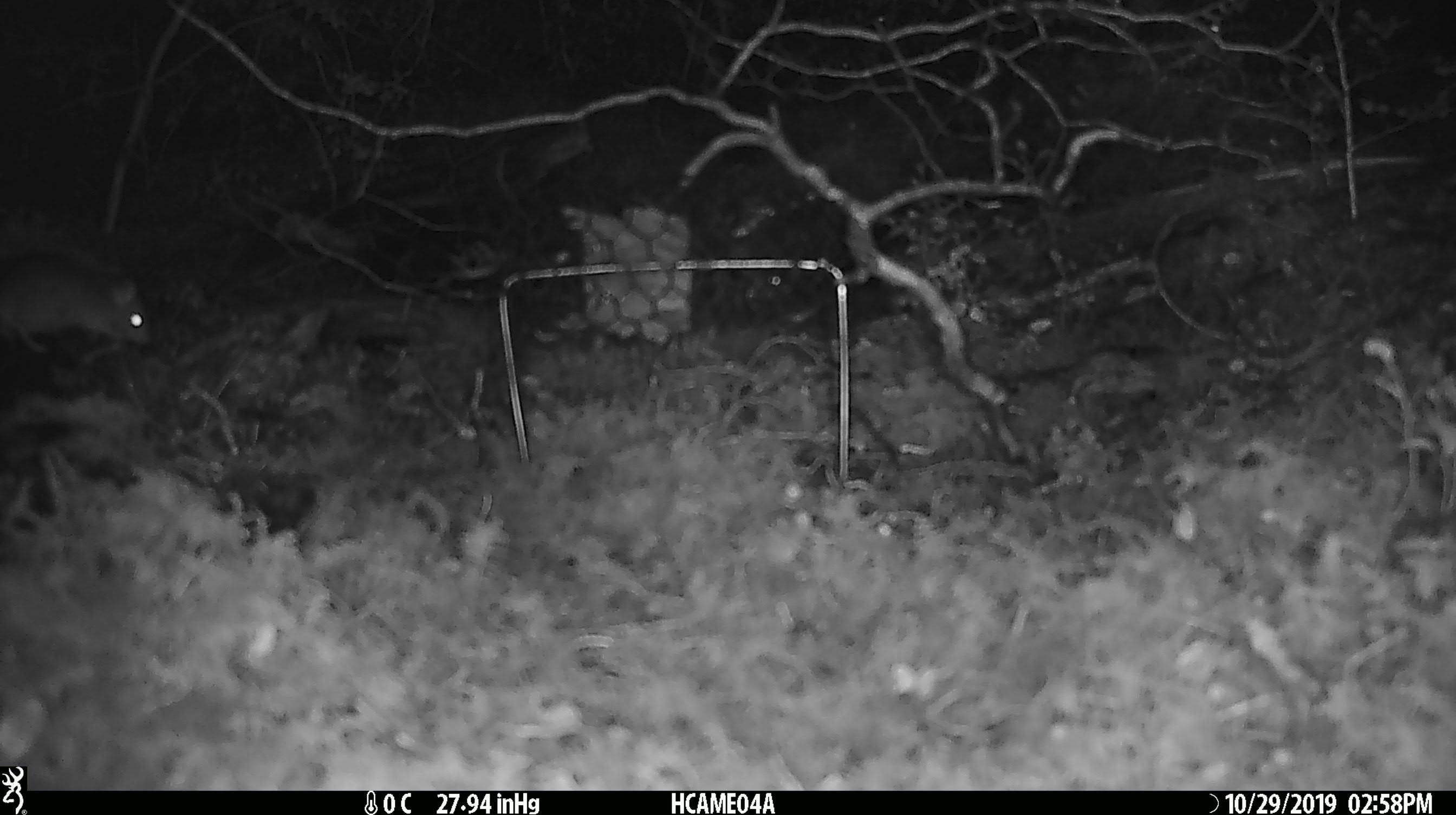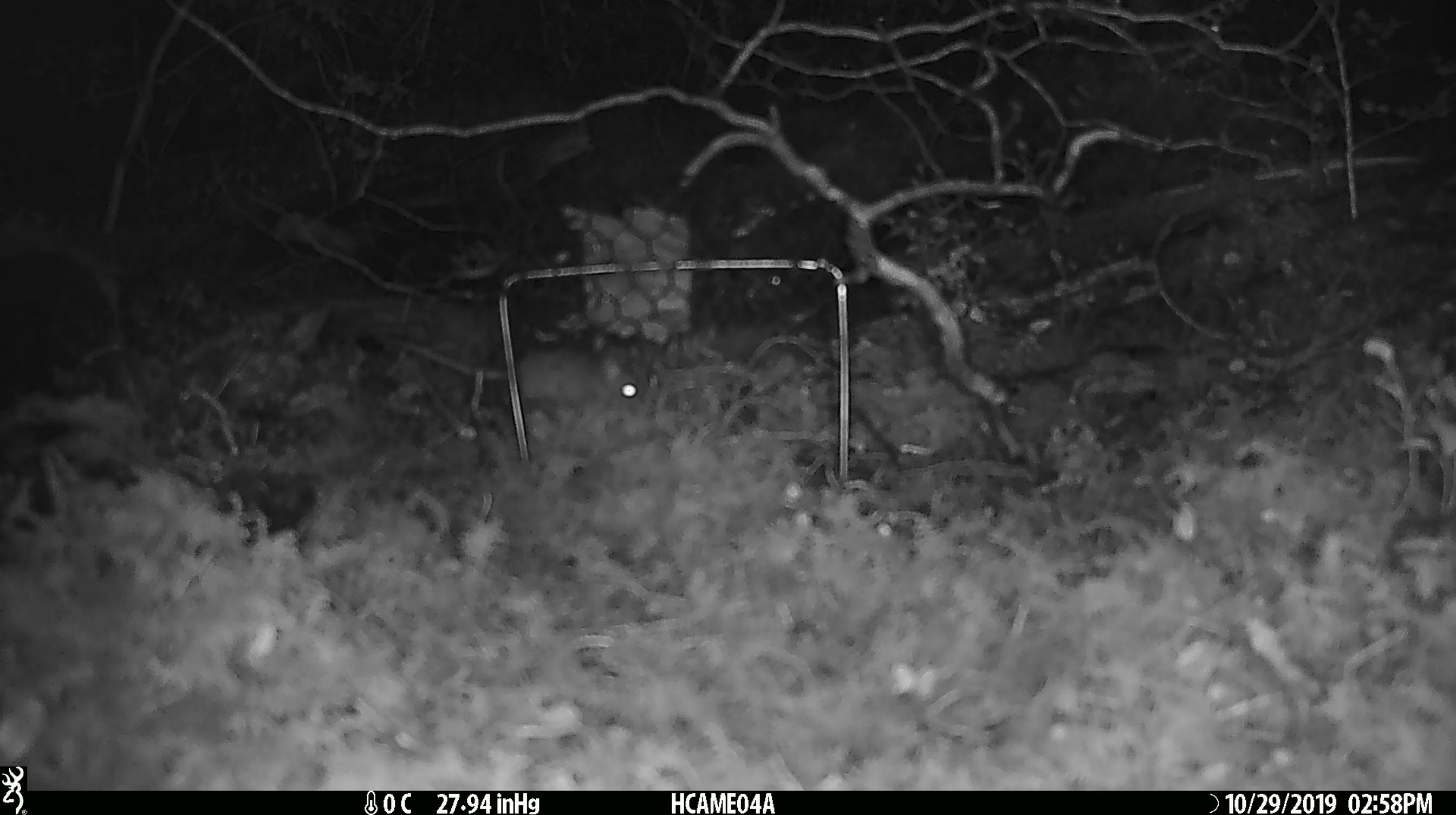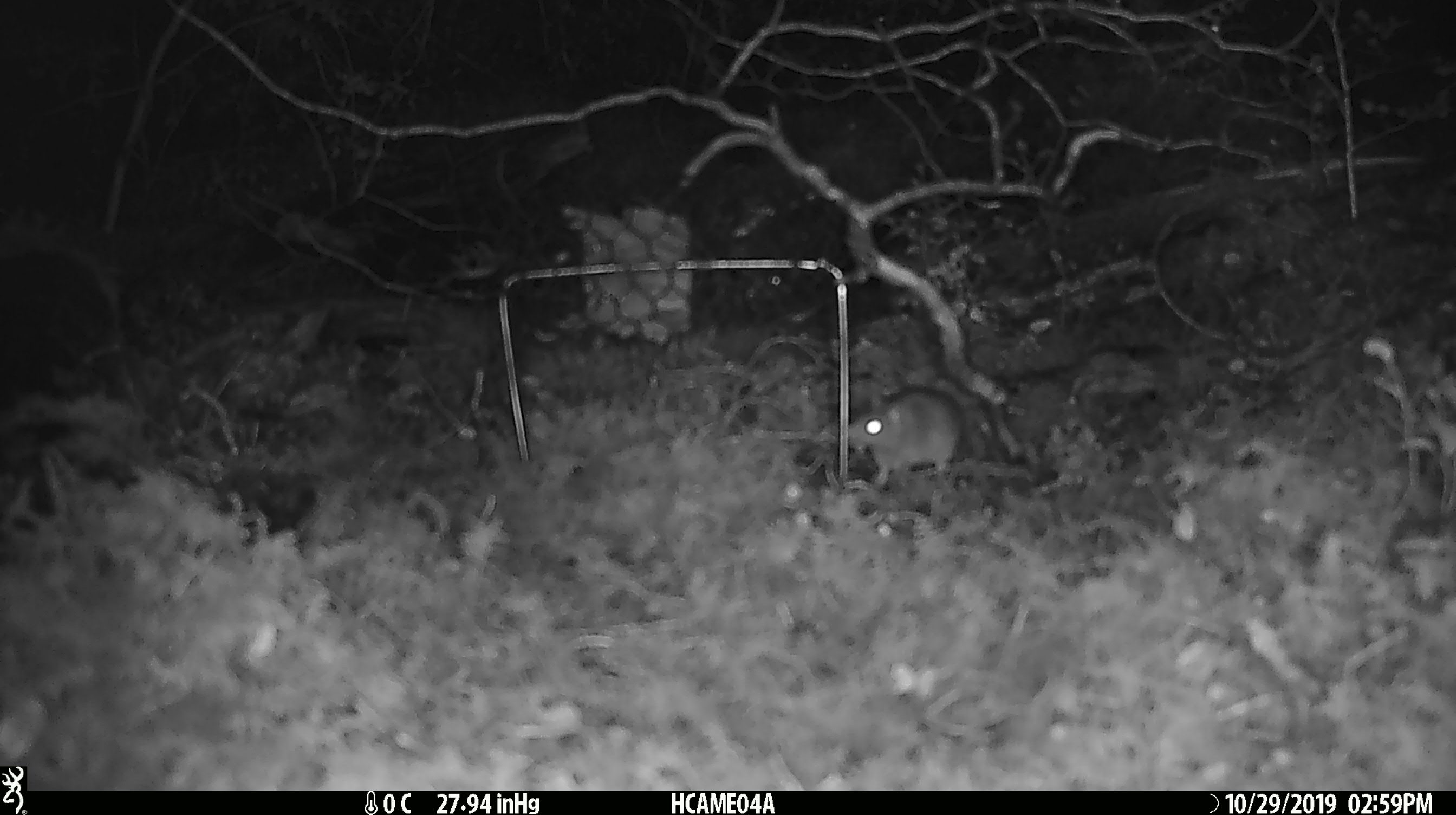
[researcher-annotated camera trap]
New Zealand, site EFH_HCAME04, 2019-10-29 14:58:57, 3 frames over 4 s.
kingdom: Animalia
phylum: Chordata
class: Mammalia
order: Rodentia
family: Muridae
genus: Mus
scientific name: Mus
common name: mouse